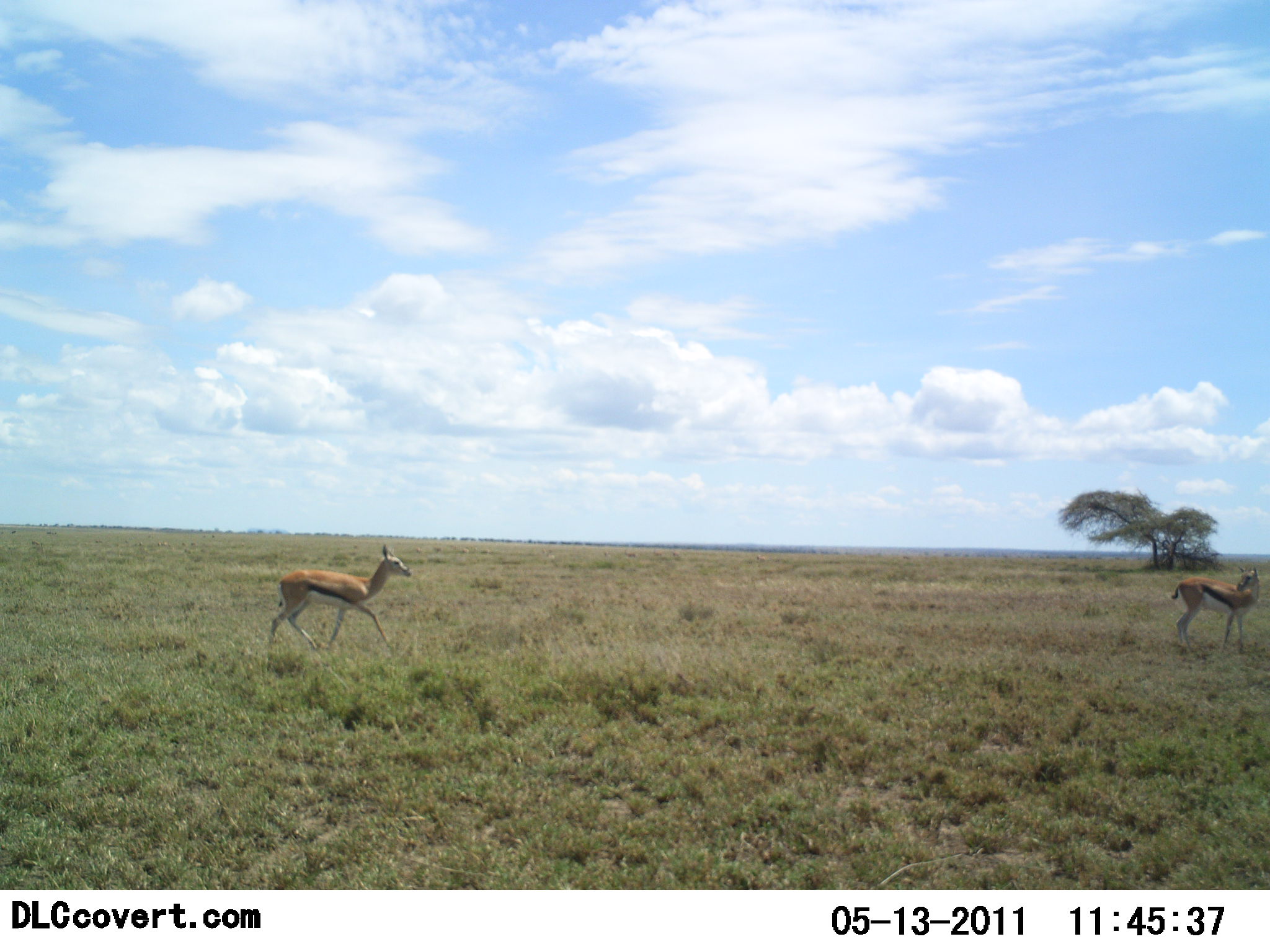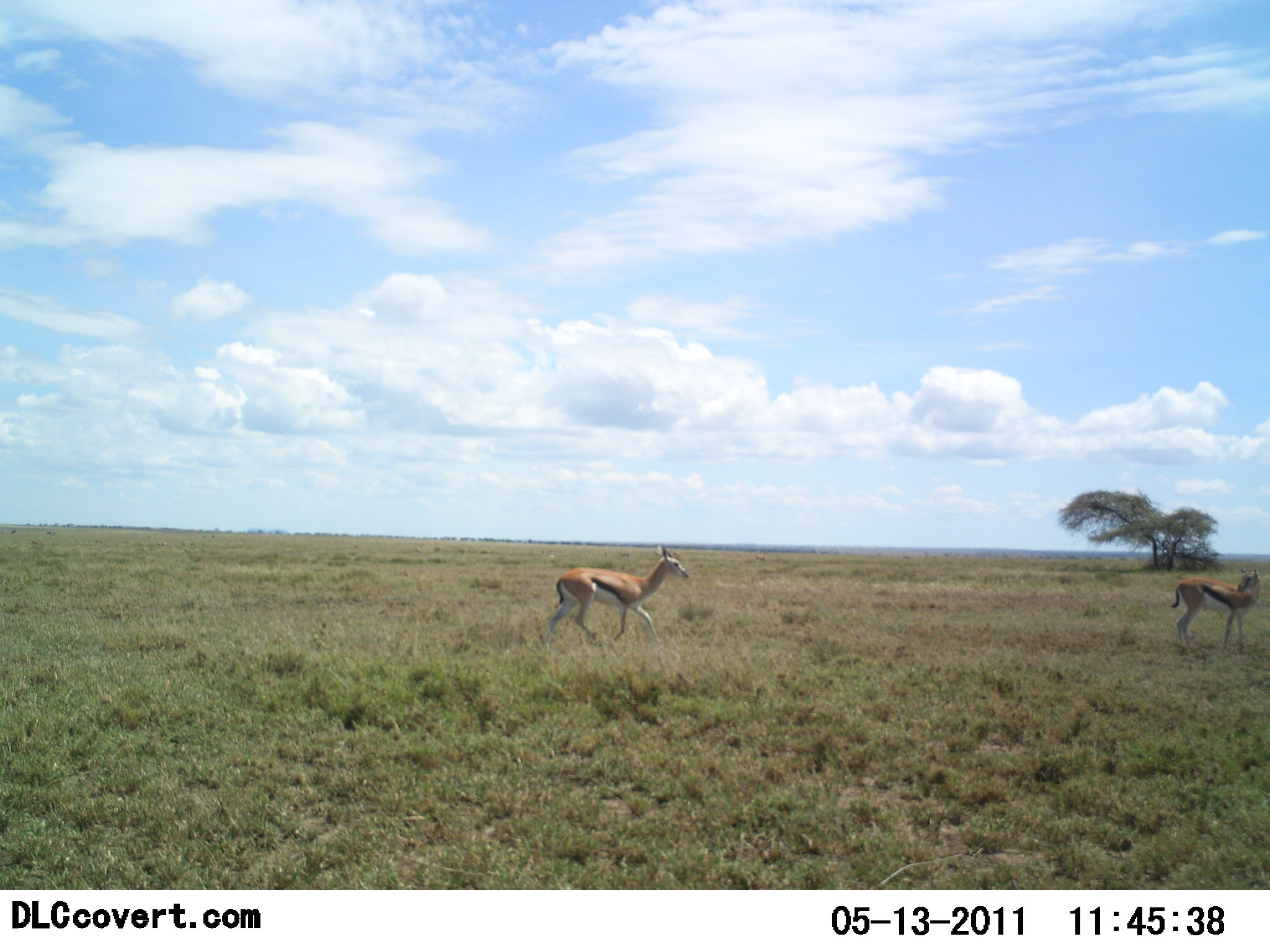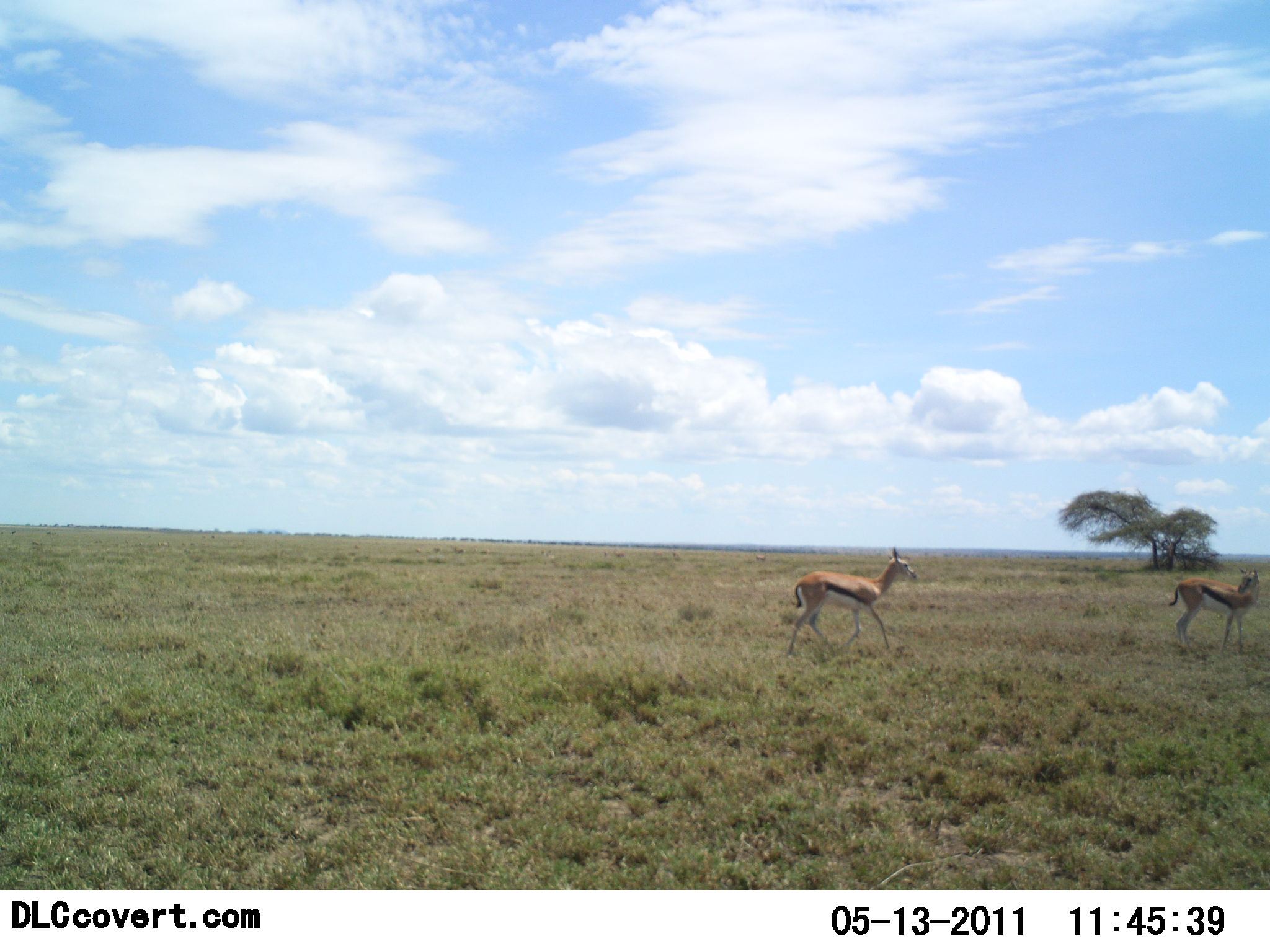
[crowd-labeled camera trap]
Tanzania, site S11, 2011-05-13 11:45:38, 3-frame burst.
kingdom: Animalia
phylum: Chordata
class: Mammalia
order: Artiodactyla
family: Bovidae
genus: Eudorcas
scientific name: Eudorcas thomsonii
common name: thomson's gazelle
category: gazellethomsons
Gazellethomsons (thomson's gazelle) (Eudorcas thomsonii), count 2. Behavior (volunteer vote fractions): standing 82%, resting 0%, moving 100%, interacting 0%. Young present (vote fraction): 9%. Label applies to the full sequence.